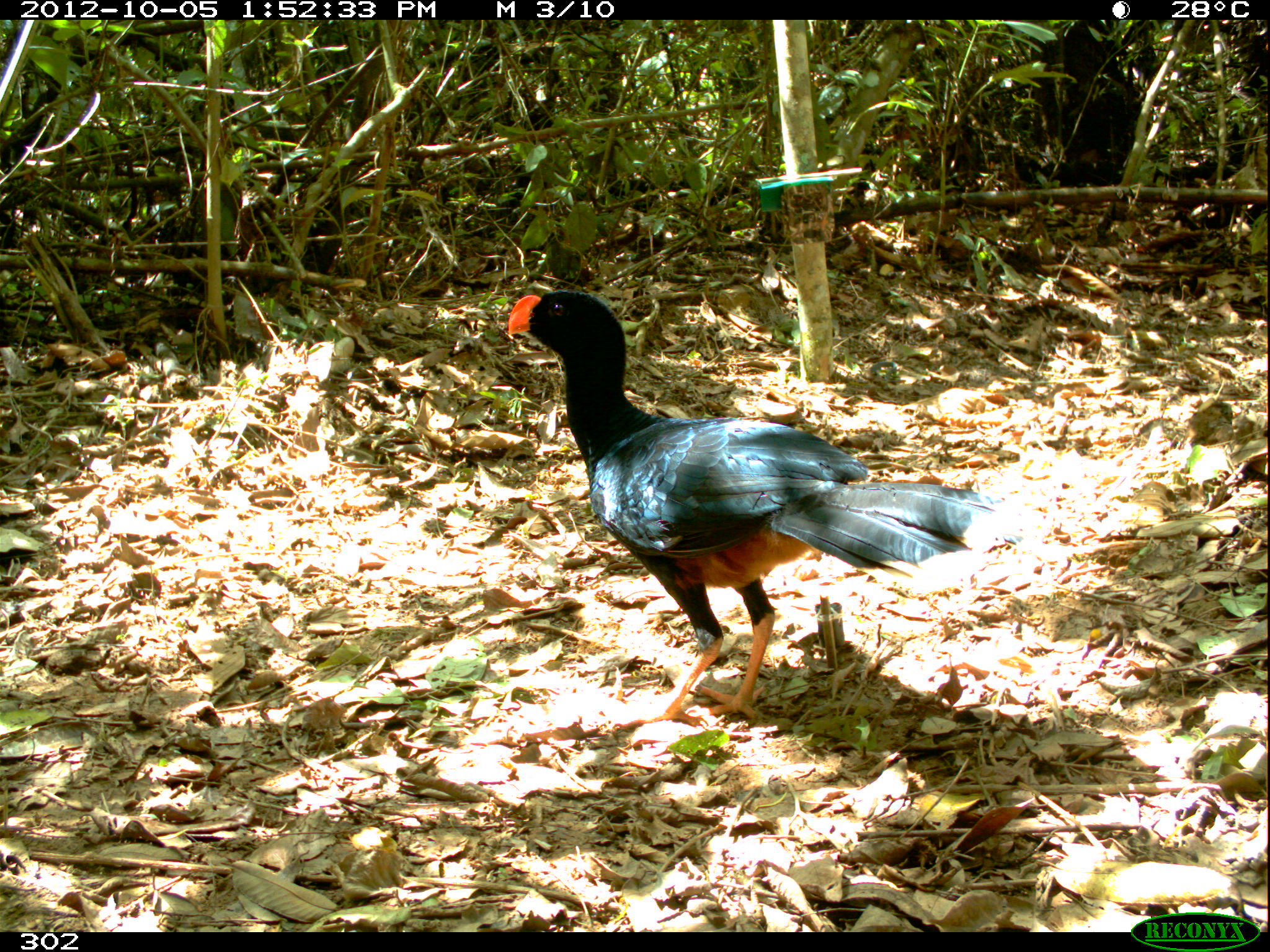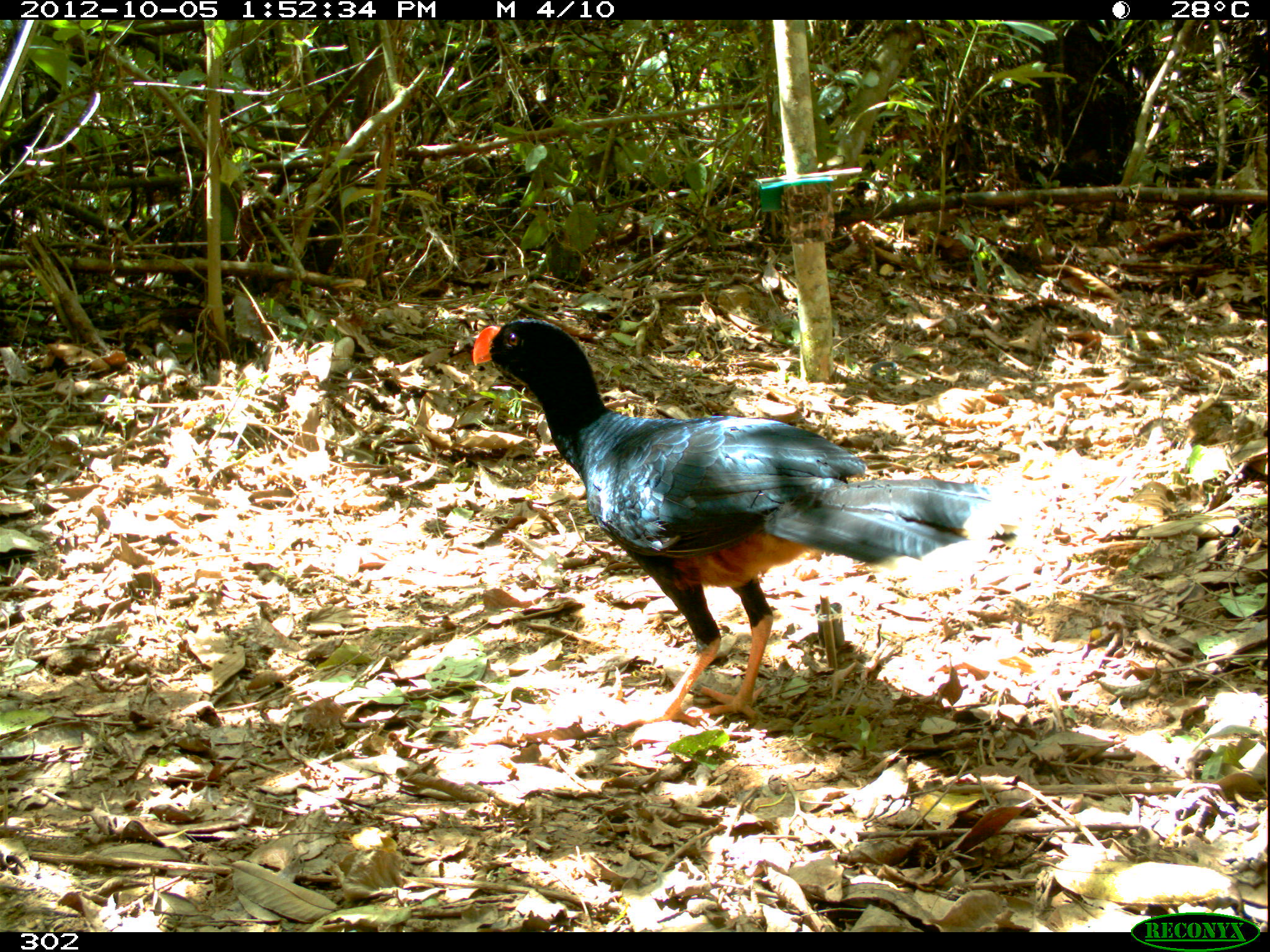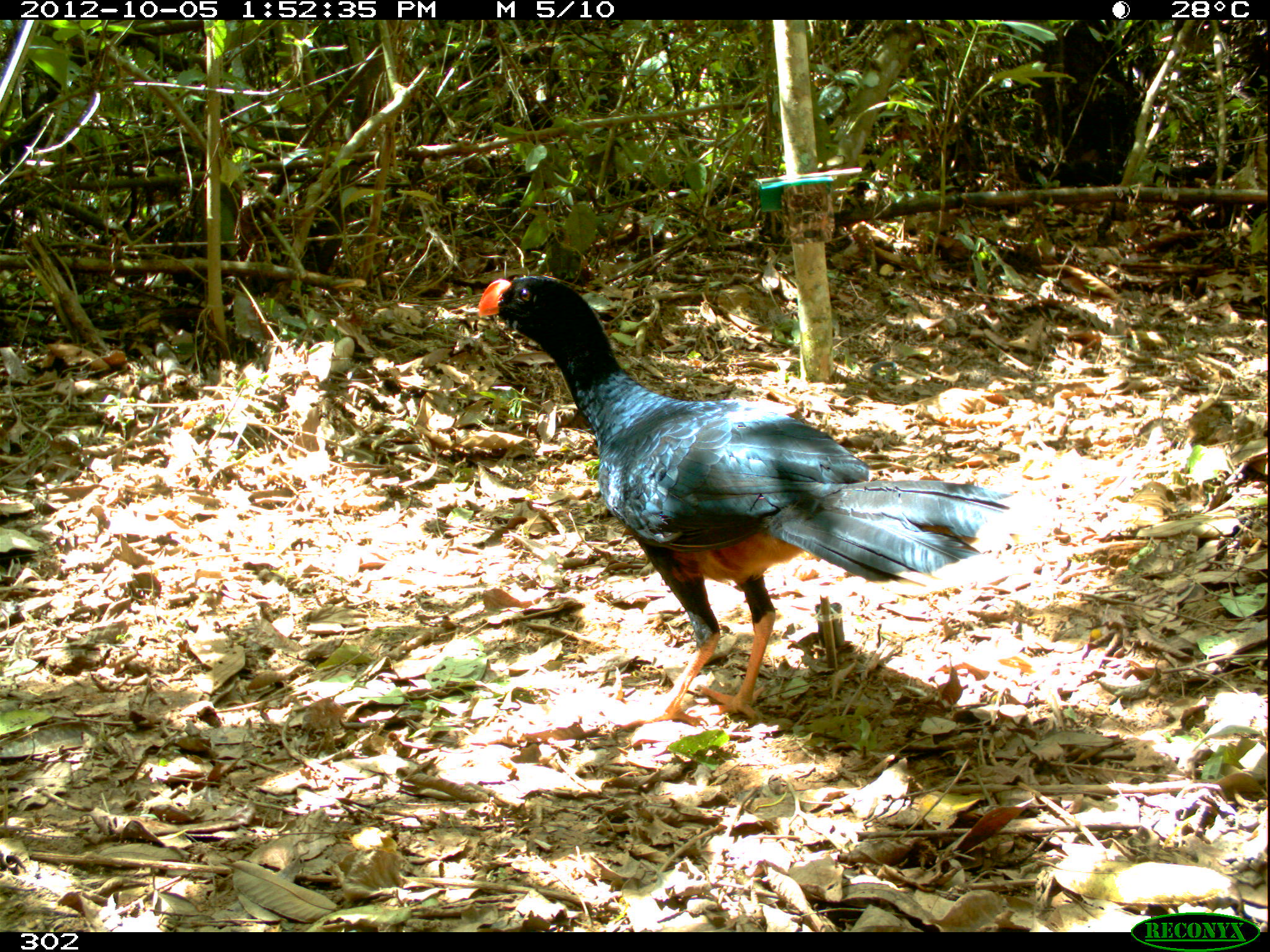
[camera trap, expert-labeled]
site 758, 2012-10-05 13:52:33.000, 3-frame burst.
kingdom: Animalia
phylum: Chordata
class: Aves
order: Galliformes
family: Cracidae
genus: Mitu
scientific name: Mitu tuberosum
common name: razor-billed curassow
Mitu tuberosum (razor-billed curassow).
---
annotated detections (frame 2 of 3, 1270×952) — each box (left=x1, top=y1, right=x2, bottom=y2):
mitu tuberosum: (left=469, top=317, right=996, bottom=732)